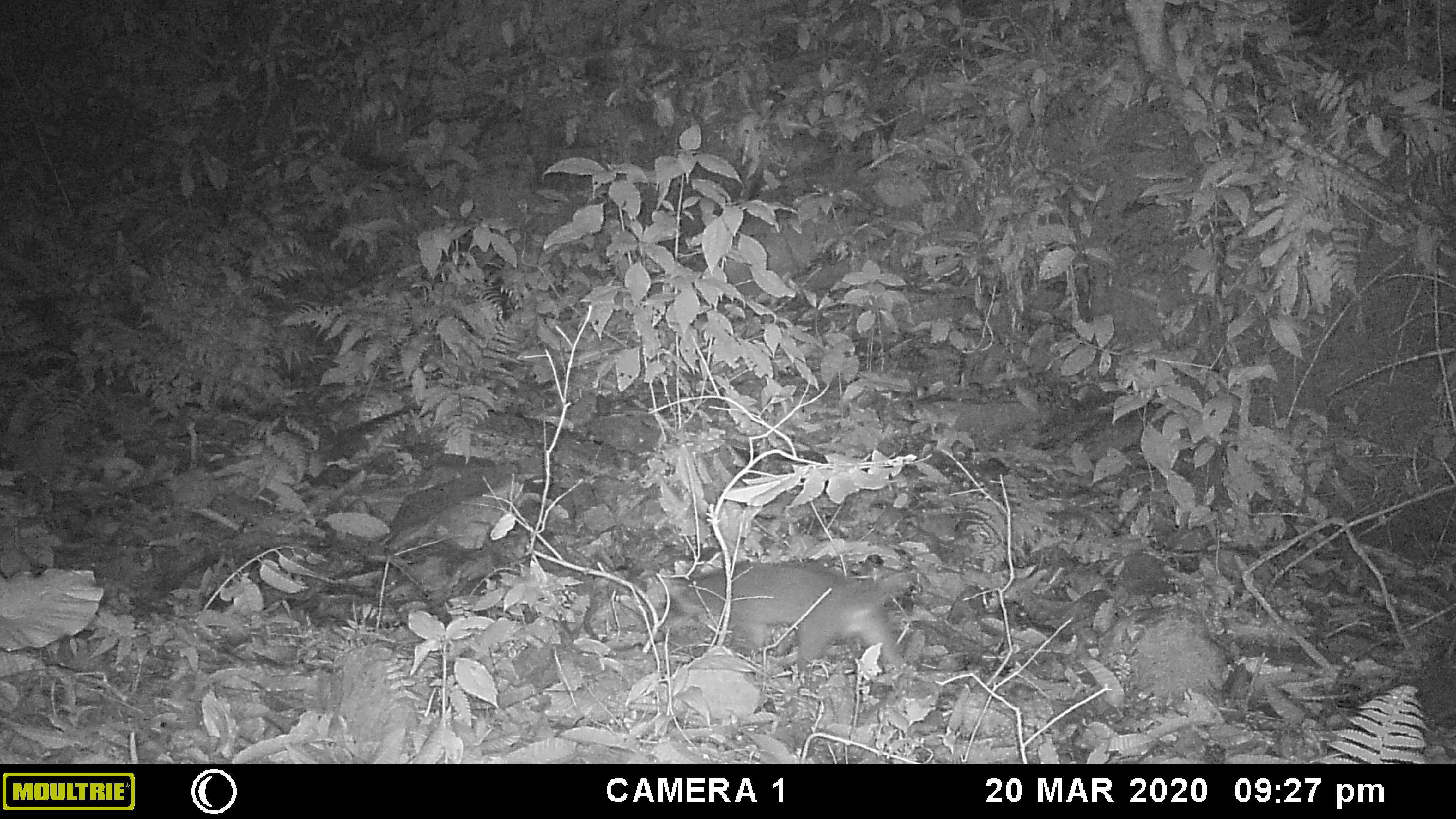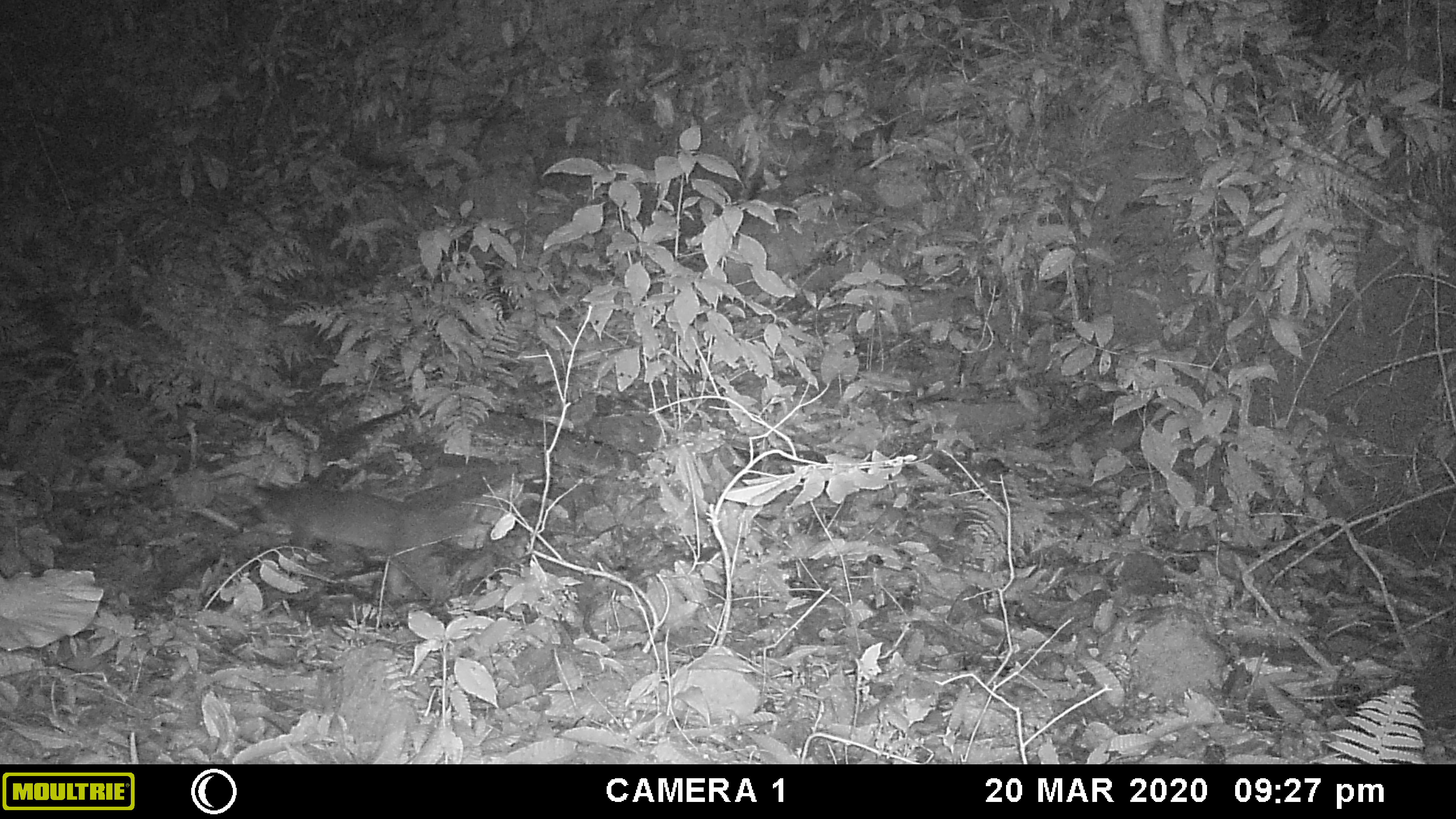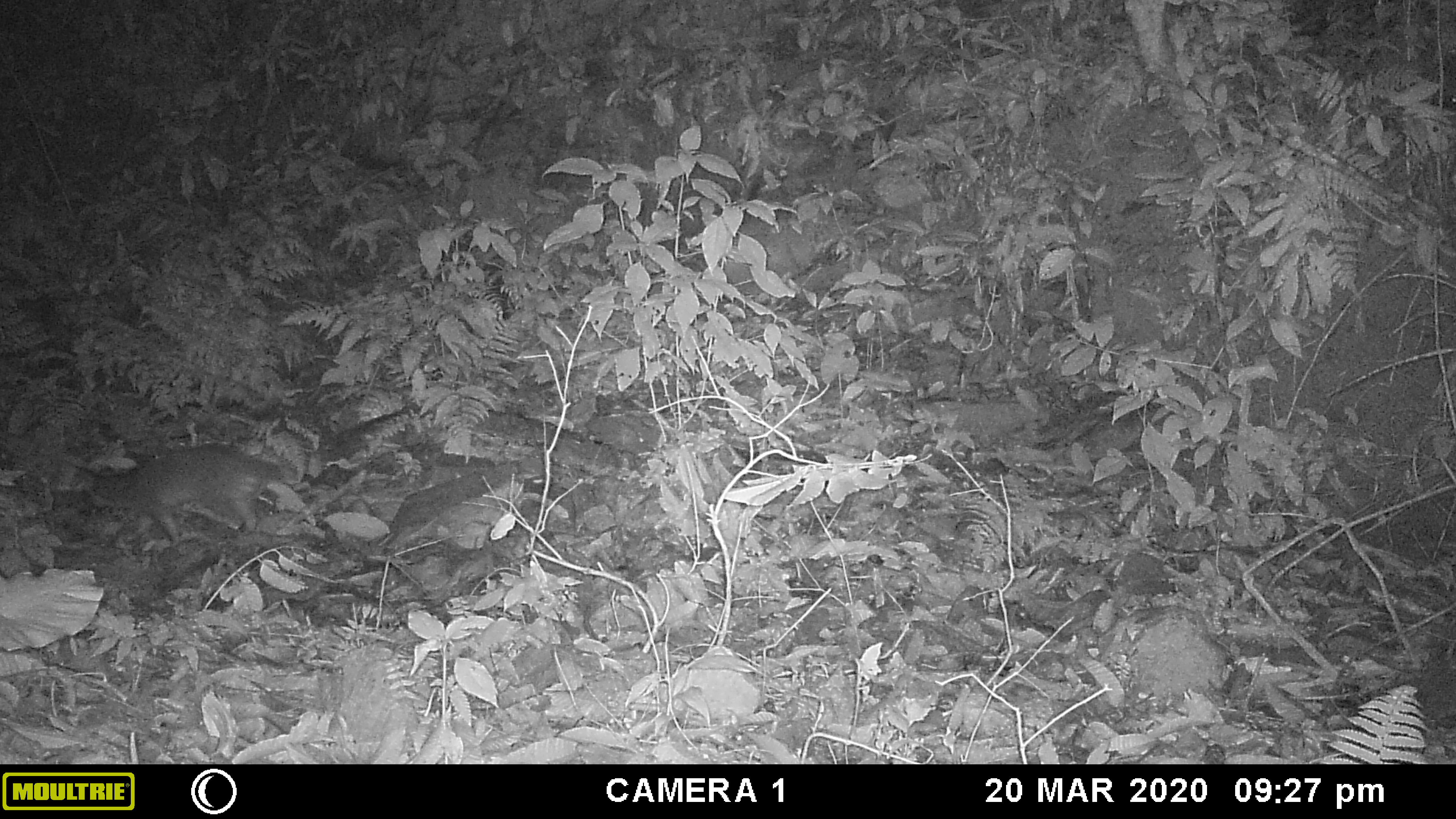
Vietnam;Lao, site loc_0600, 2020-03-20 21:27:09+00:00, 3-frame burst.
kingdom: Animalia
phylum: Chordata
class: Mammalia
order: Carnivora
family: Viverridae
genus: Paguma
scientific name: Paguma larvata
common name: masked palm civet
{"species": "masked palm civet (Paguma larvata)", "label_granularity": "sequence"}